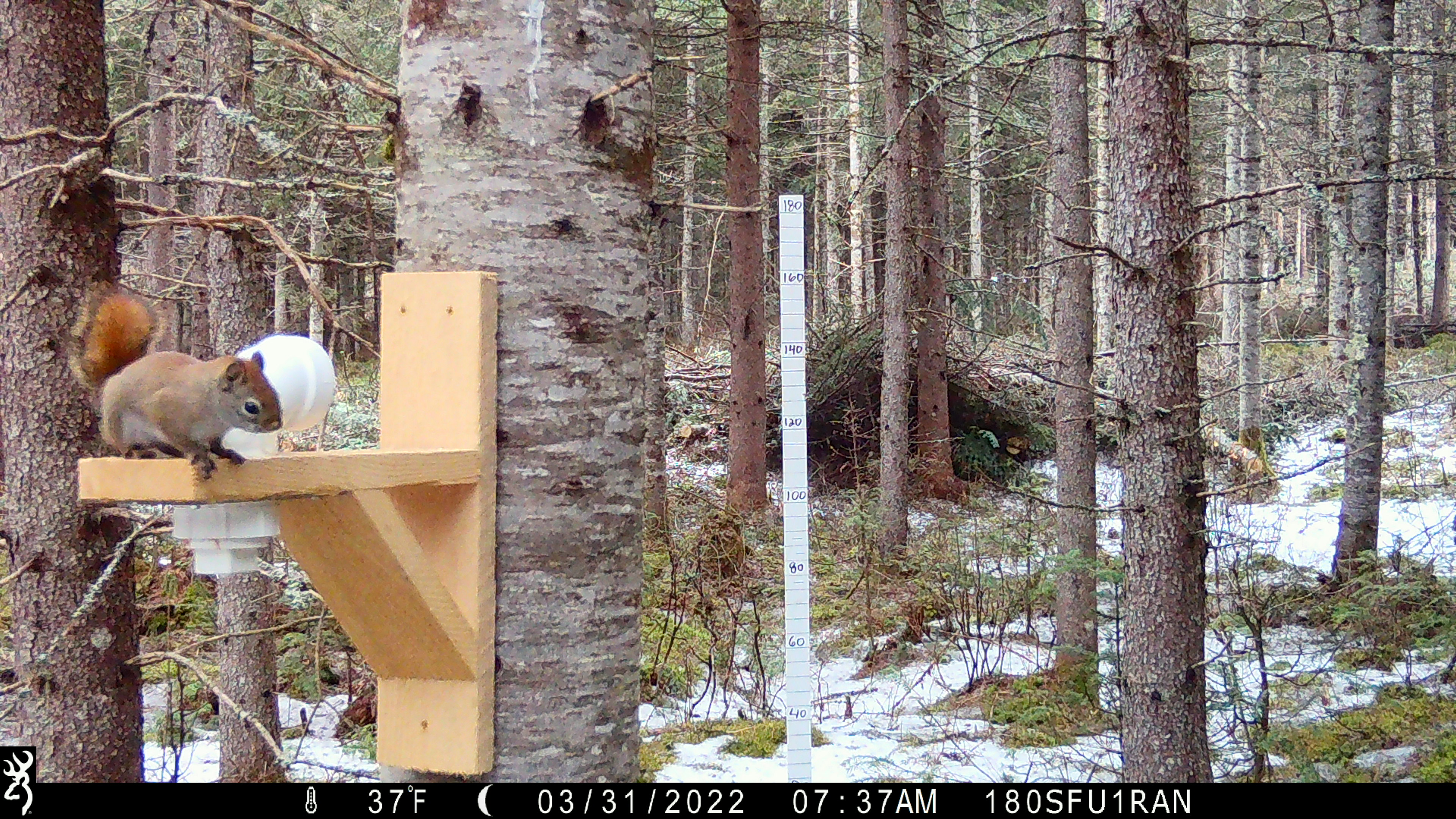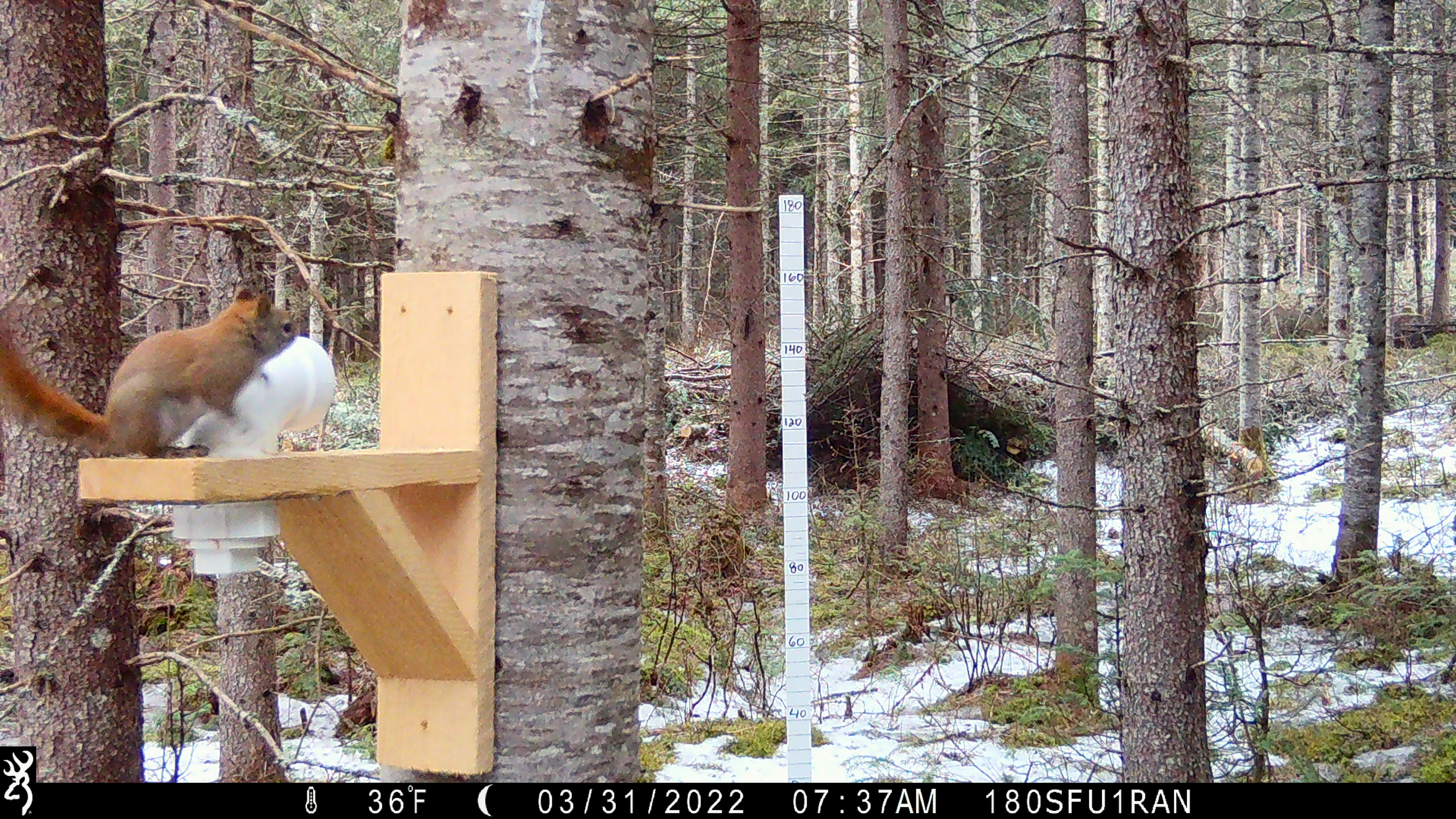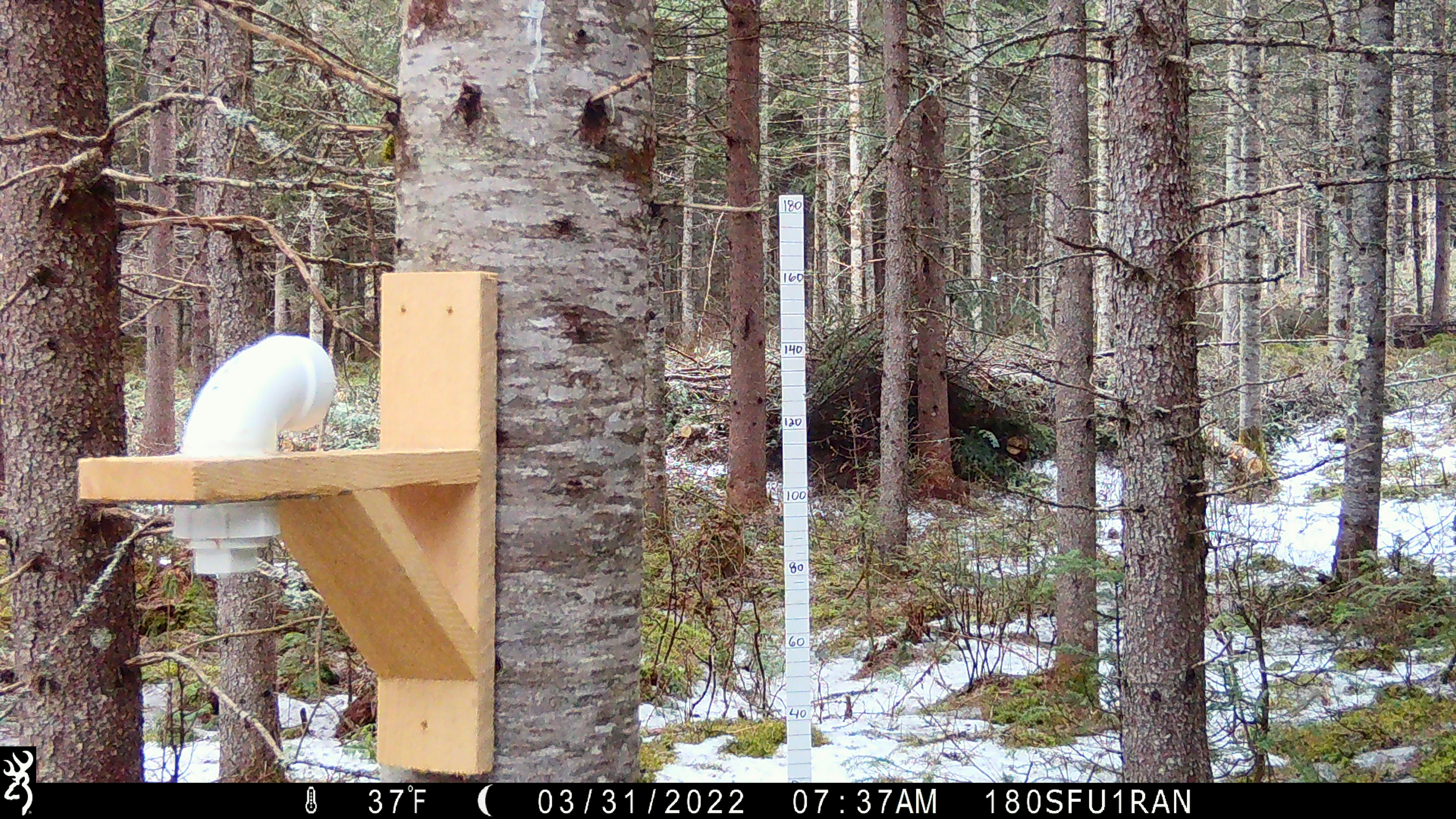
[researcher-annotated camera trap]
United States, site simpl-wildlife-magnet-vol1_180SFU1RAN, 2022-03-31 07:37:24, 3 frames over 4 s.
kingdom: Animalia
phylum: Chordata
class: Mammalia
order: Rodentia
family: Sciuridae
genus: Tamiasciurus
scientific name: Tamiasciurus hudsonicus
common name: red squirrel